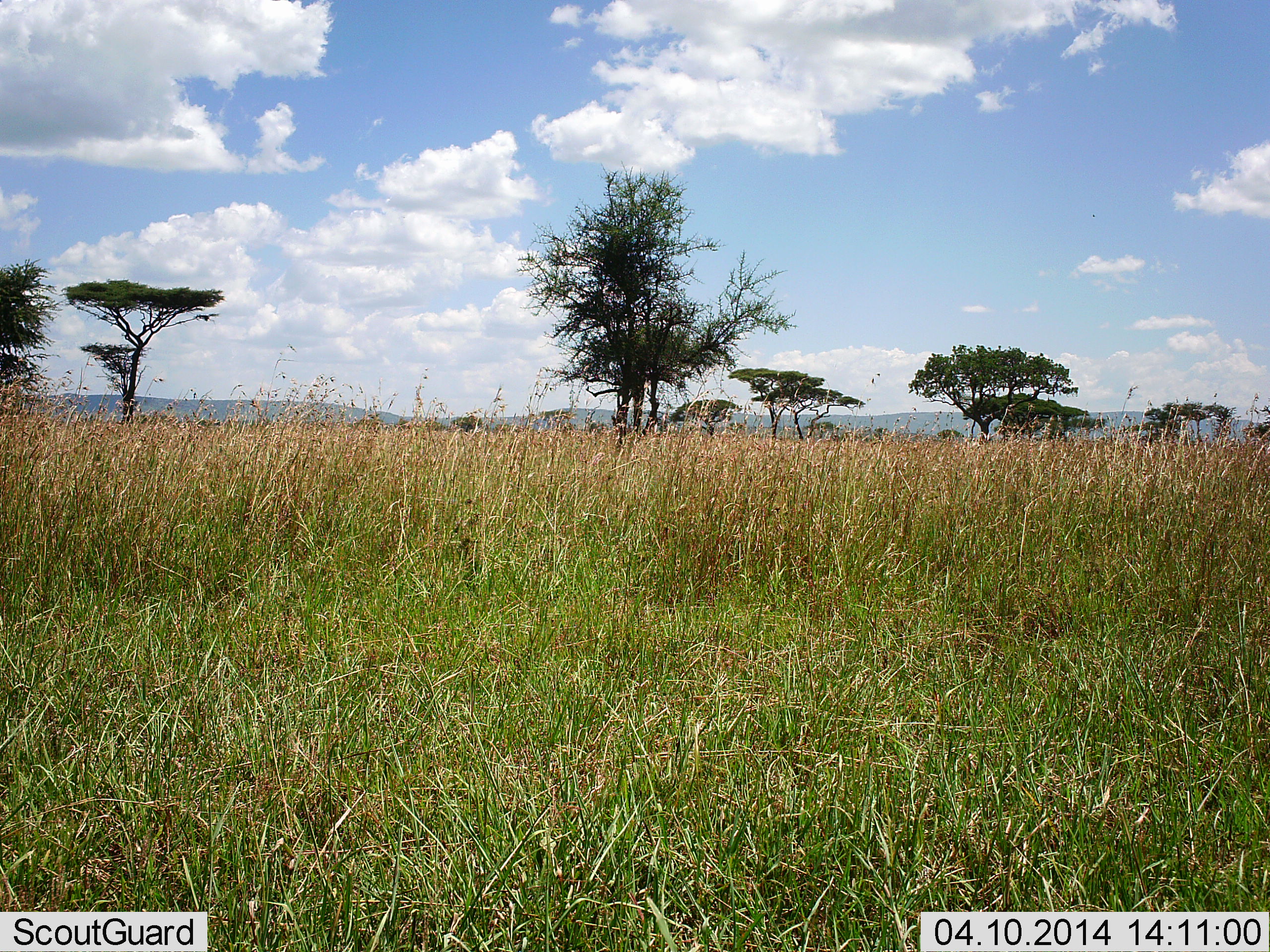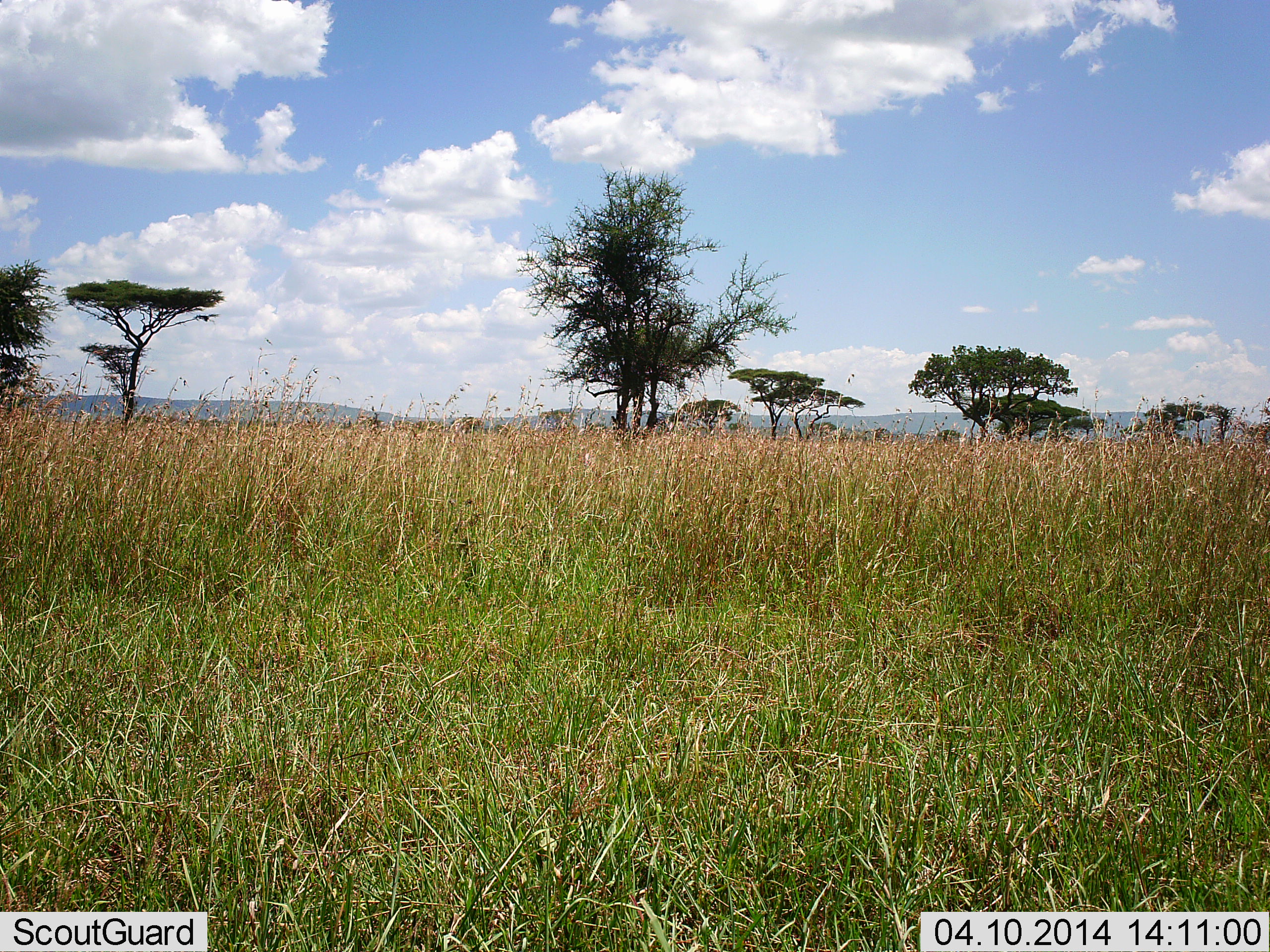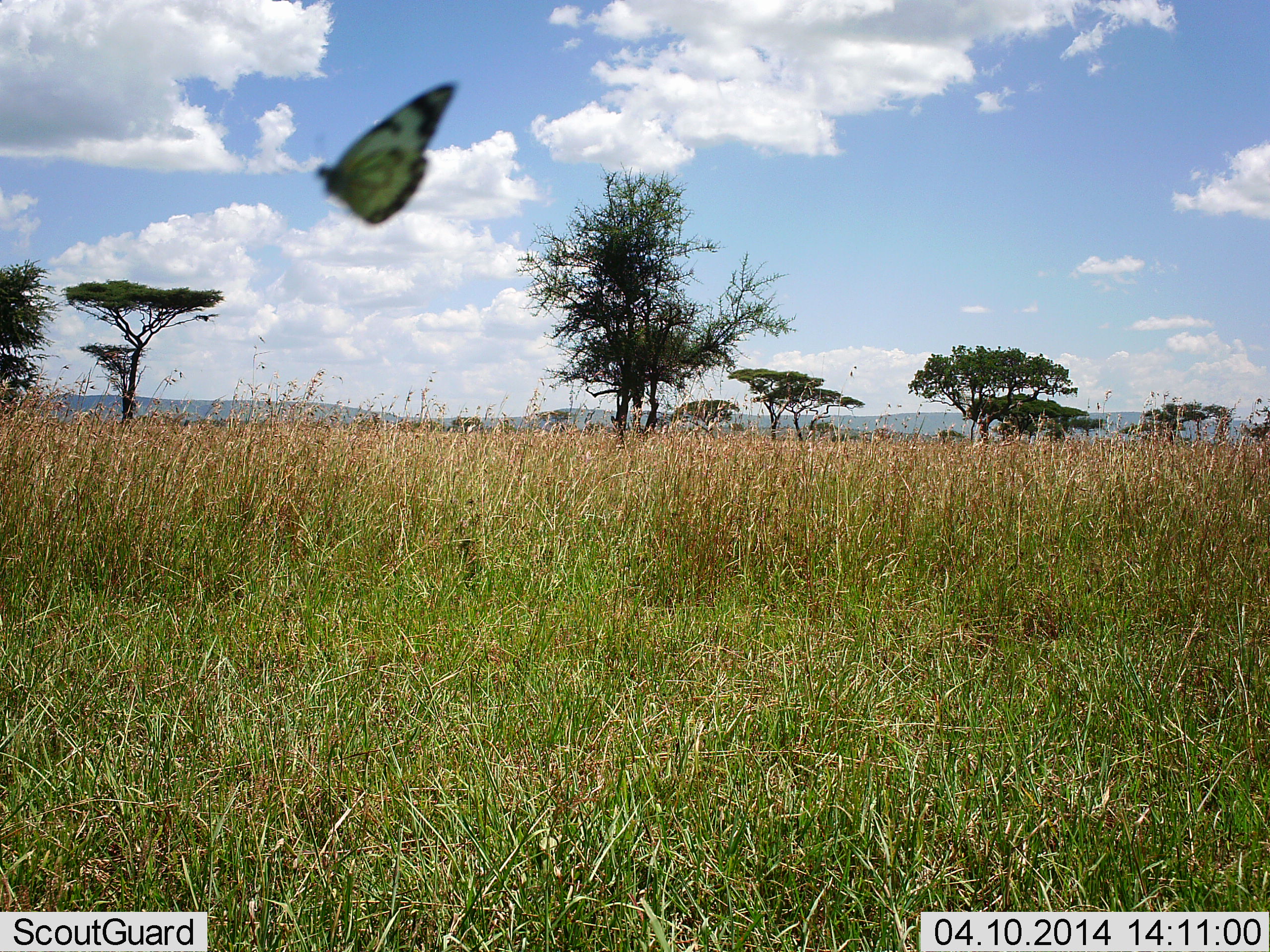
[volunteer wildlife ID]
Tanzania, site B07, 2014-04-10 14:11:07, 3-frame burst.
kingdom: Animalia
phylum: Arthropoda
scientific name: Arthropoda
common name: arthropods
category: insectspider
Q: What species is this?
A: Insectspider (arthropods) (Arthropoda).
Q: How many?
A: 1.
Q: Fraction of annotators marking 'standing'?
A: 10%.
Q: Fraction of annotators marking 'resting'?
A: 0%.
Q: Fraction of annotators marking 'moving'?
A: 90%.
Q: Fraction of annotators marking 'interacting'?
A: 0%.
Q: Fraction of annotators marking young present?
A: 0%.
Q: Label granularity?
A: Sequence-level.